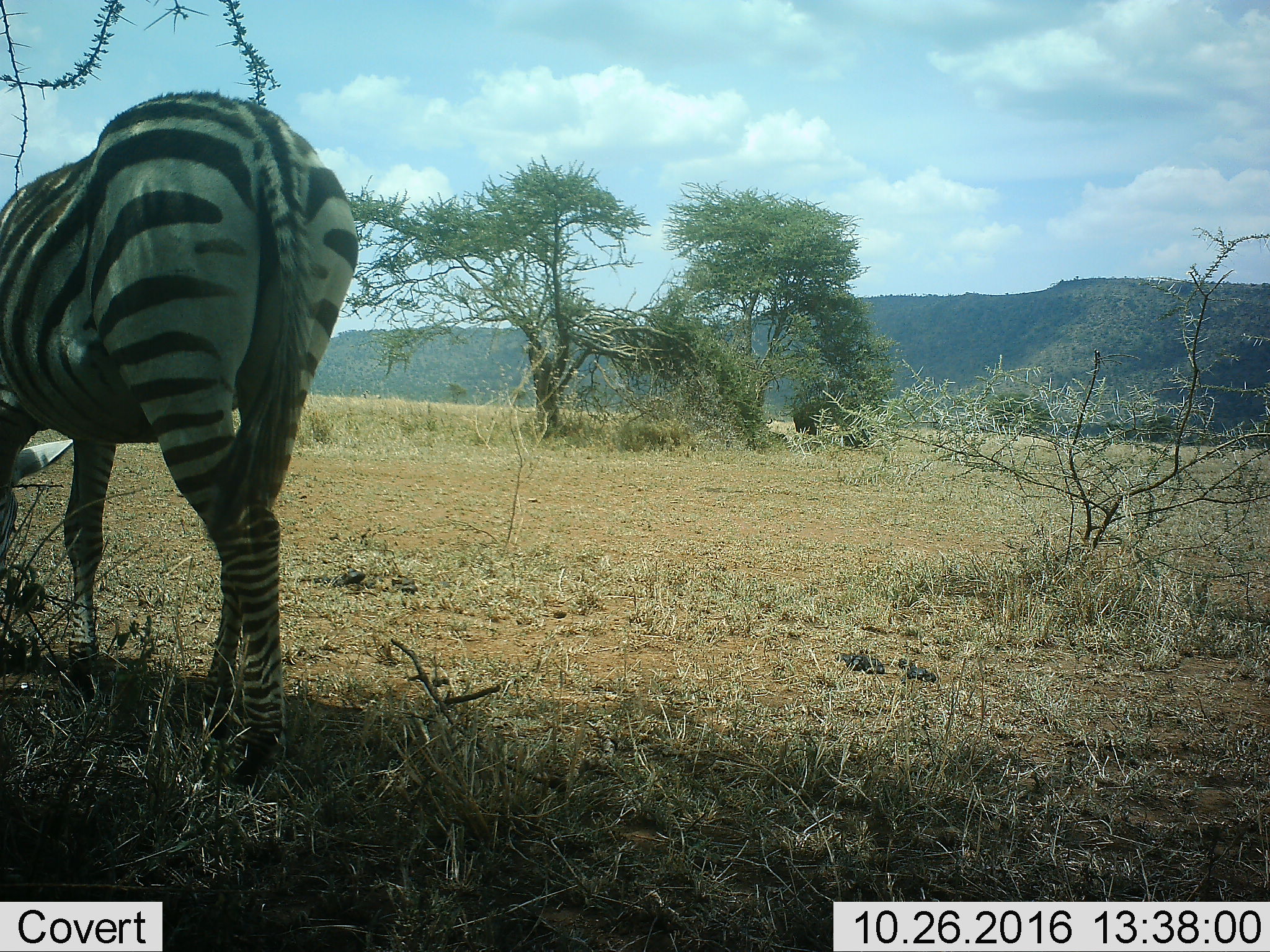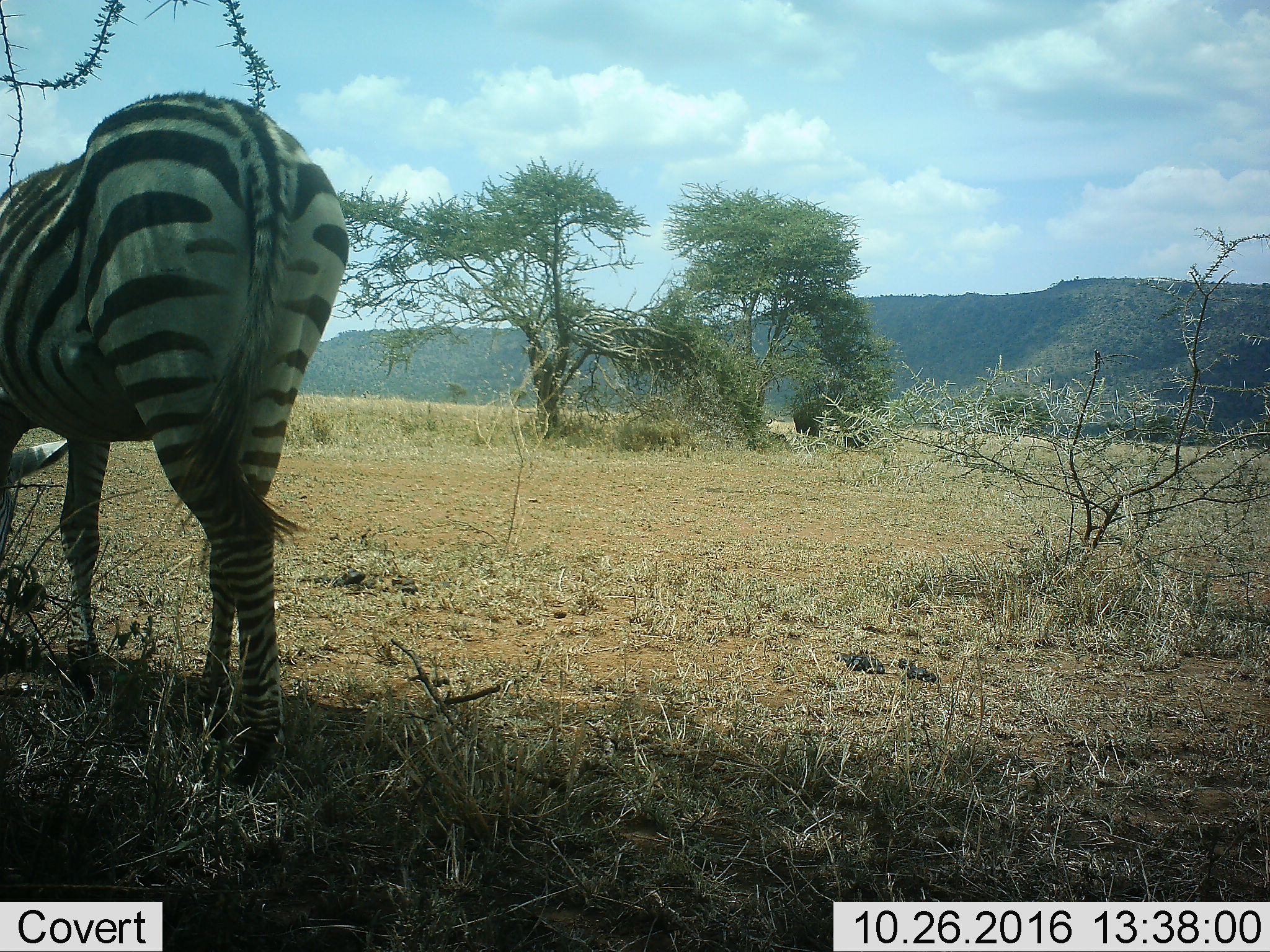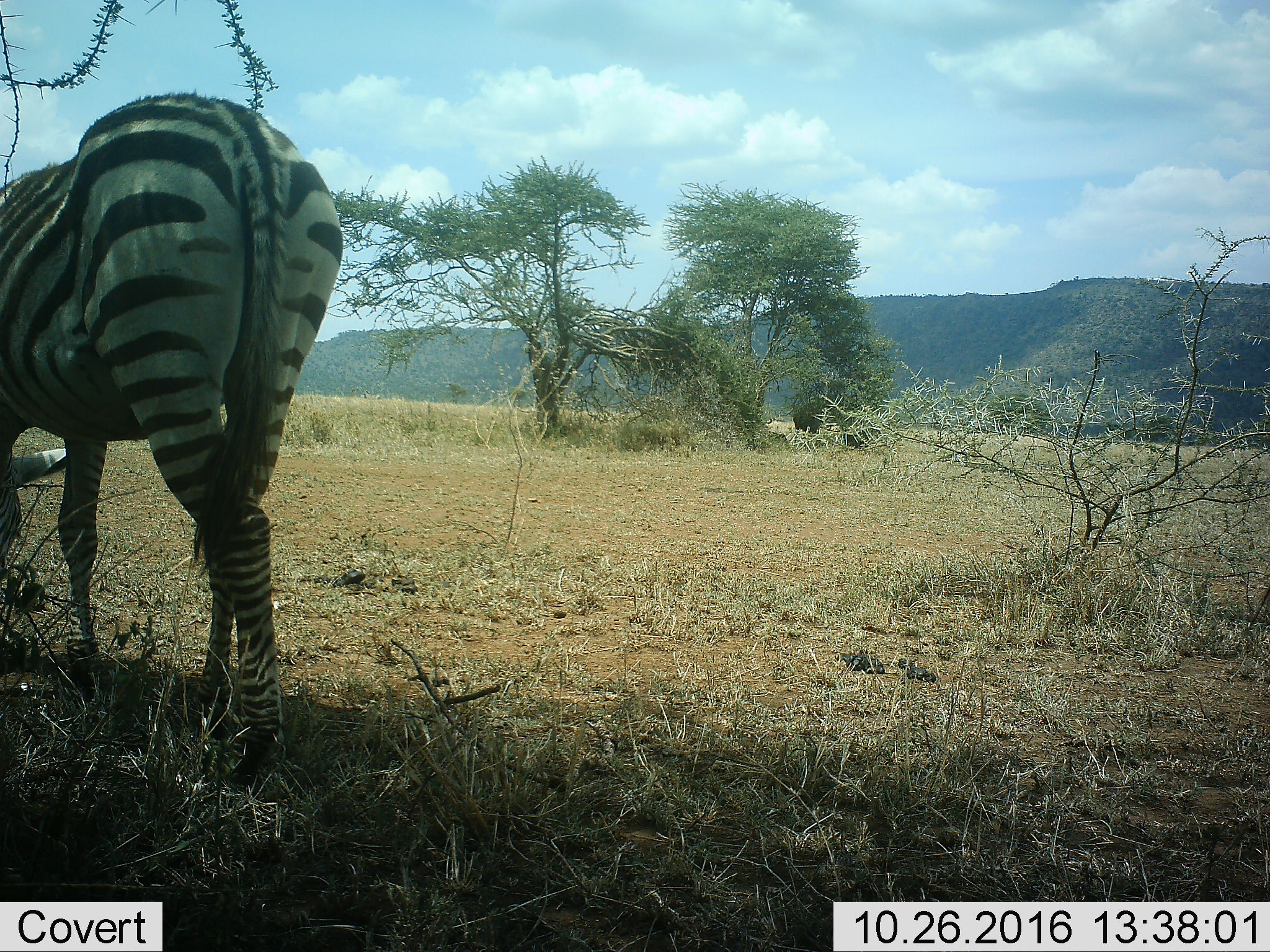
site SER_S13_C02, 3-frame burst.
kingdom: Animalia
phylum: Chordata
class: Mammalia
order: Perissodactyla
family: Equidae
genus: Equus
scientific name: Equus quagga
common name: plains zebra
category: zebraplains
Zebraplains (plains zebra) (Equus quagga), count 1. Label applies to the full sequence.